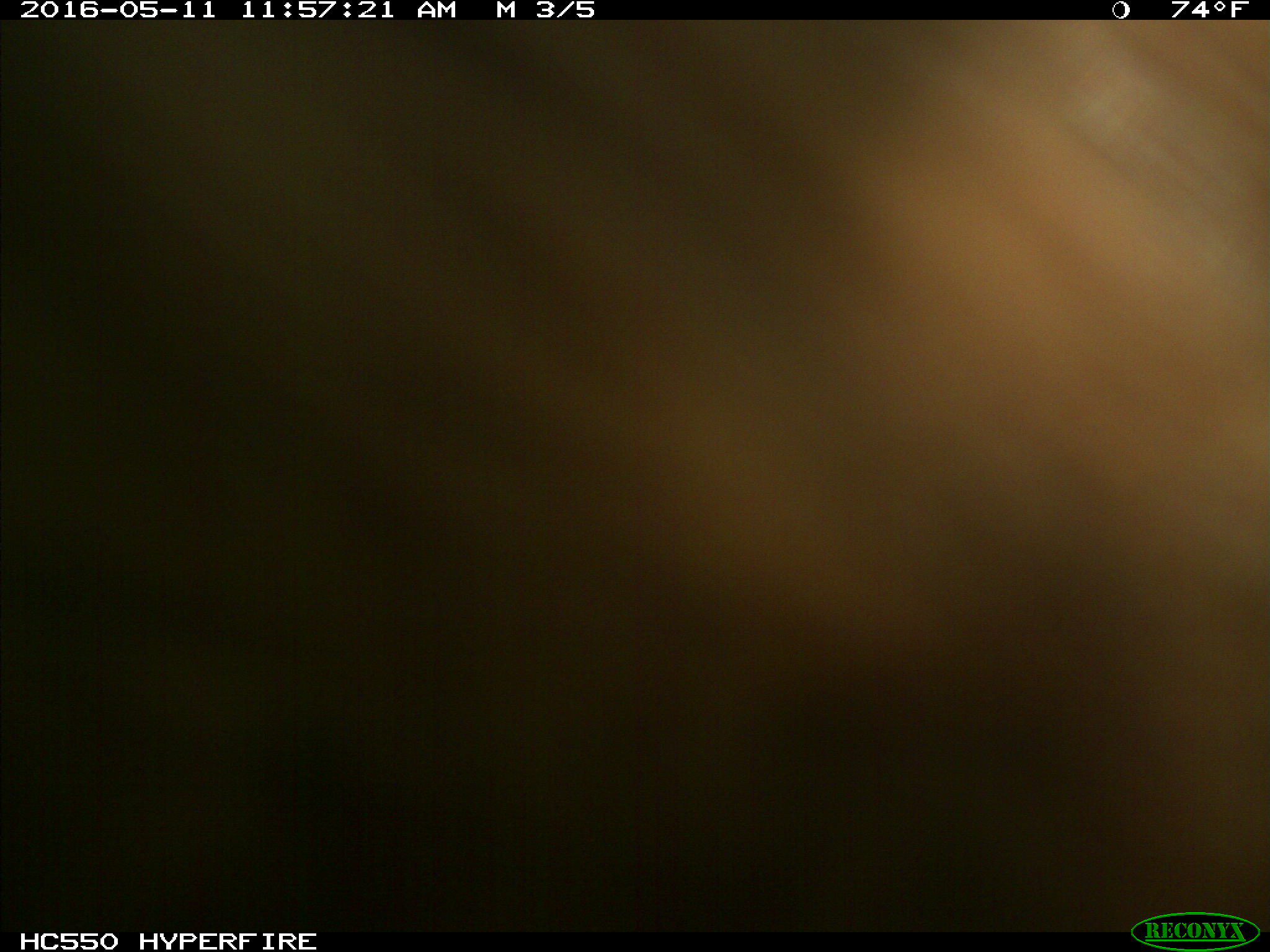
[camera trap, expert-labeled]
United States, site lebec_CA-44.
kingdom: Animalia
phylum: Chordata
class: Mammalia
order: Artiodactyla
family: Bovidae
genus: Bos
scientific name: Bos taurus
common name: domestic cow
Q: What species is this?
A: Bos taurus (domestic cow).